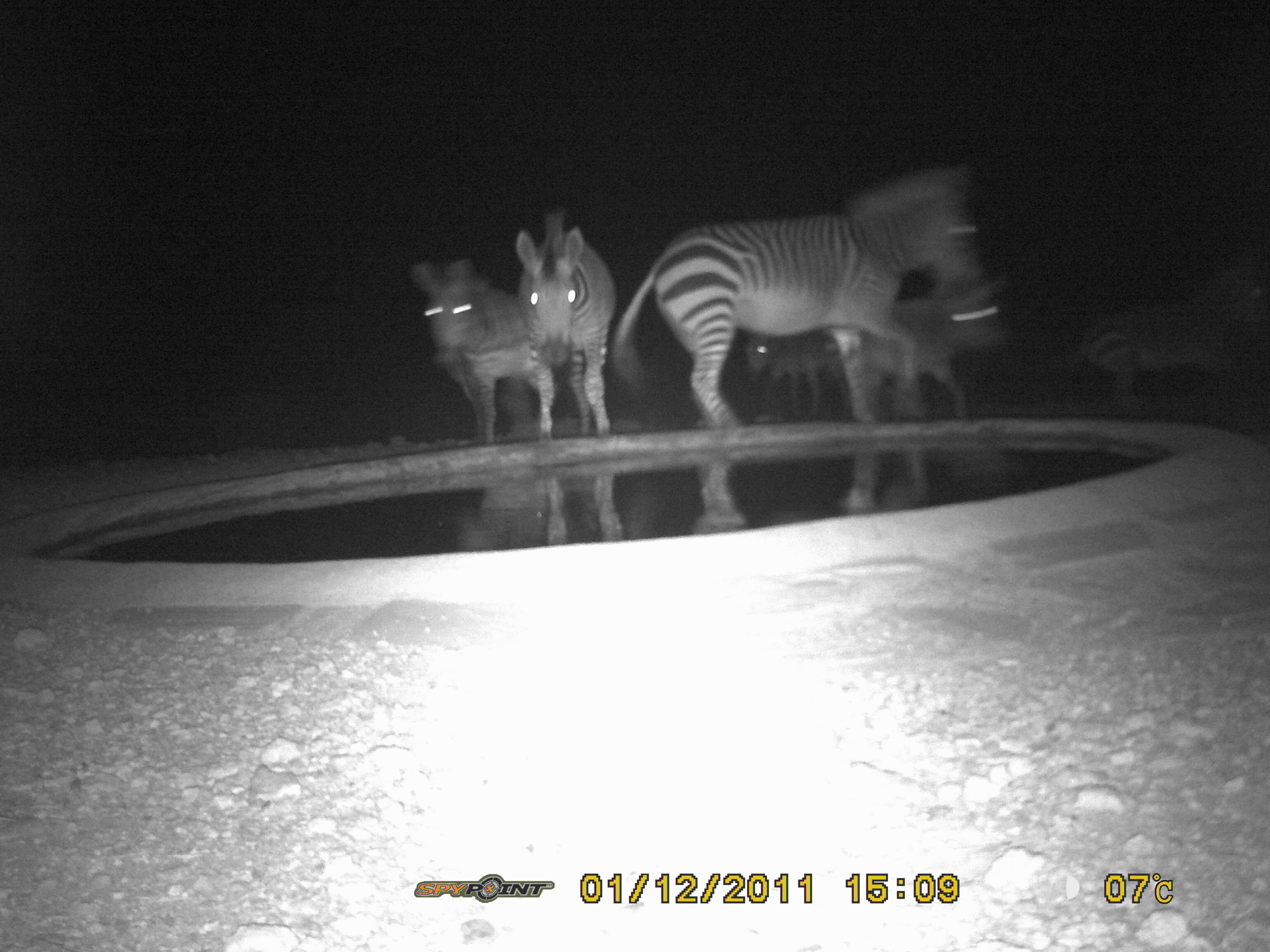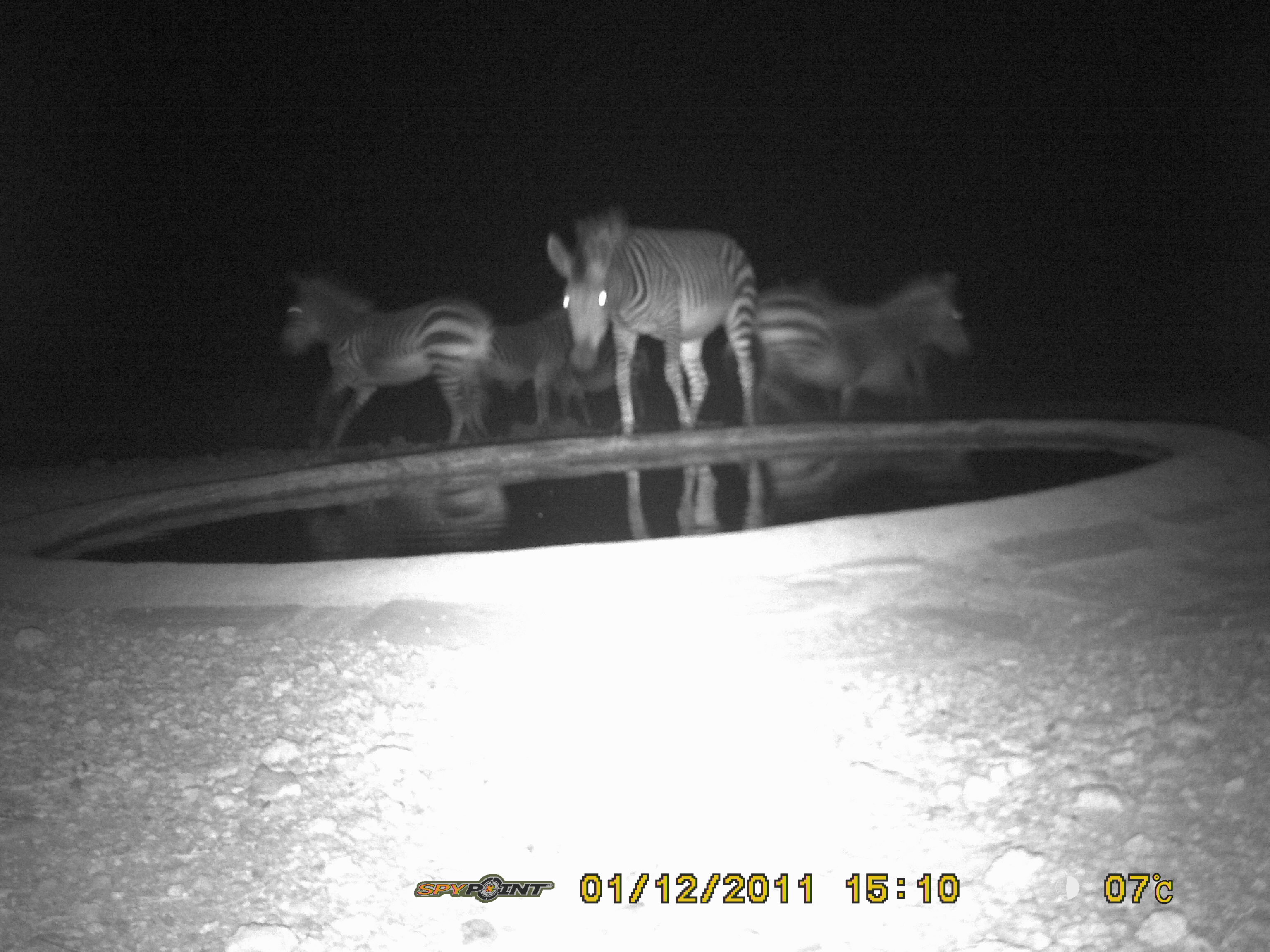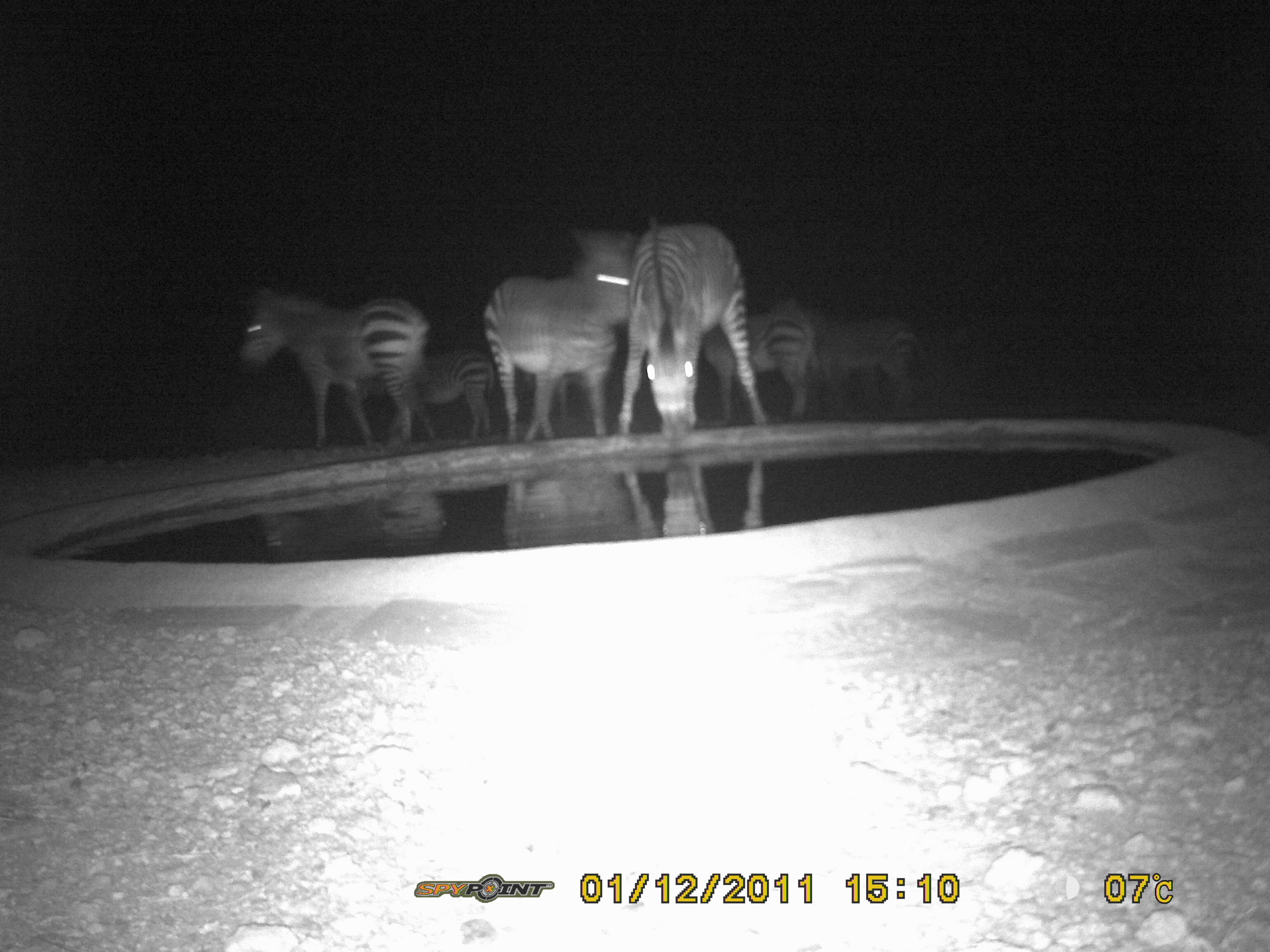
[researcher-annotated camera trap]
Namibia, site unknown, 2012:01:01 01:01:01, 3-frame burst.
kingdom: Animalia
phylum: Chordata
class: Mammalia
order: Perissodactyla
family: Equidae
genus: Equus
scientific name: Equus zebra hartmannae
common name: hartmann's mountain zebra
Equus zebra hartmannae (hartmann's mountain zebra).